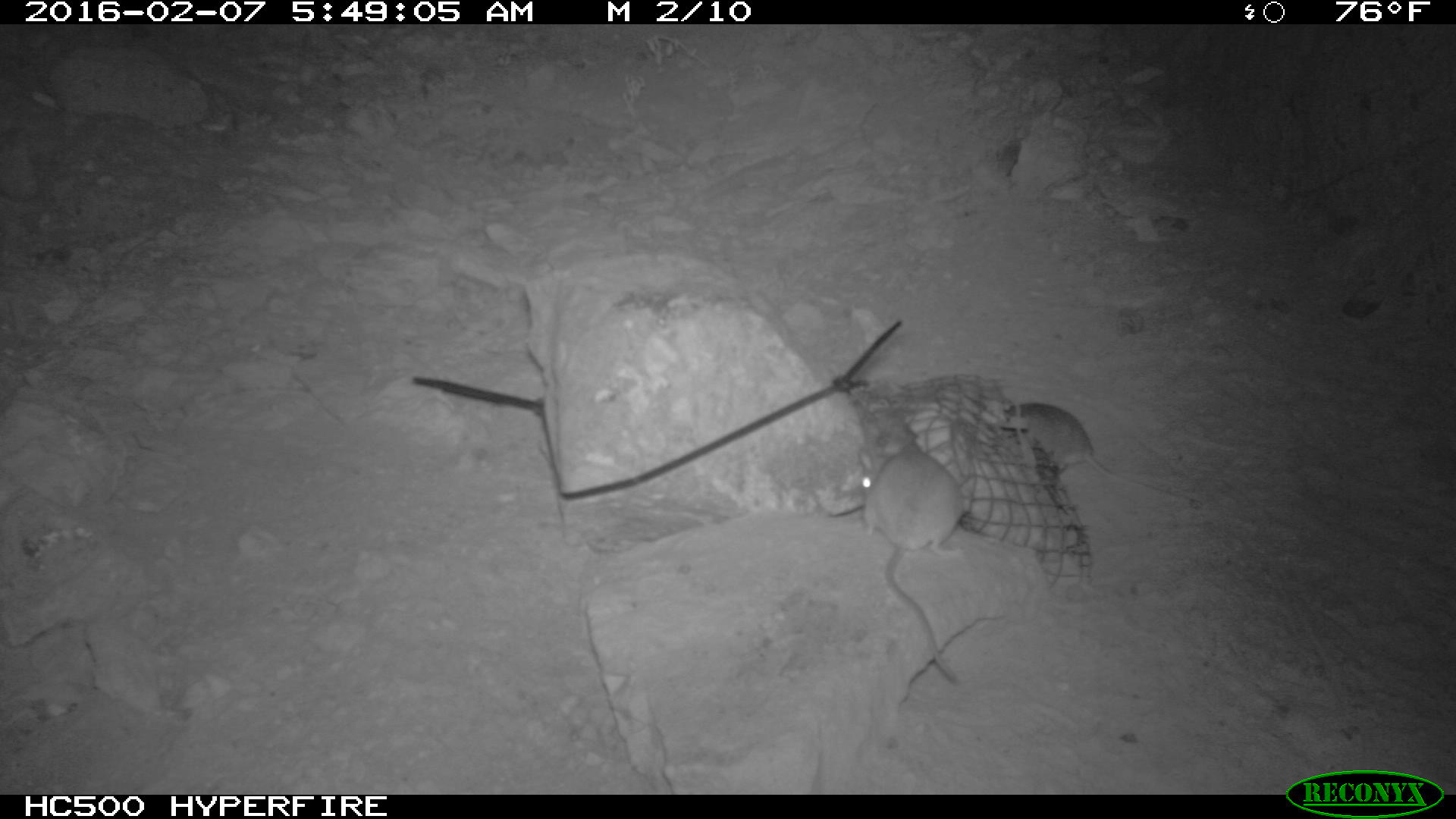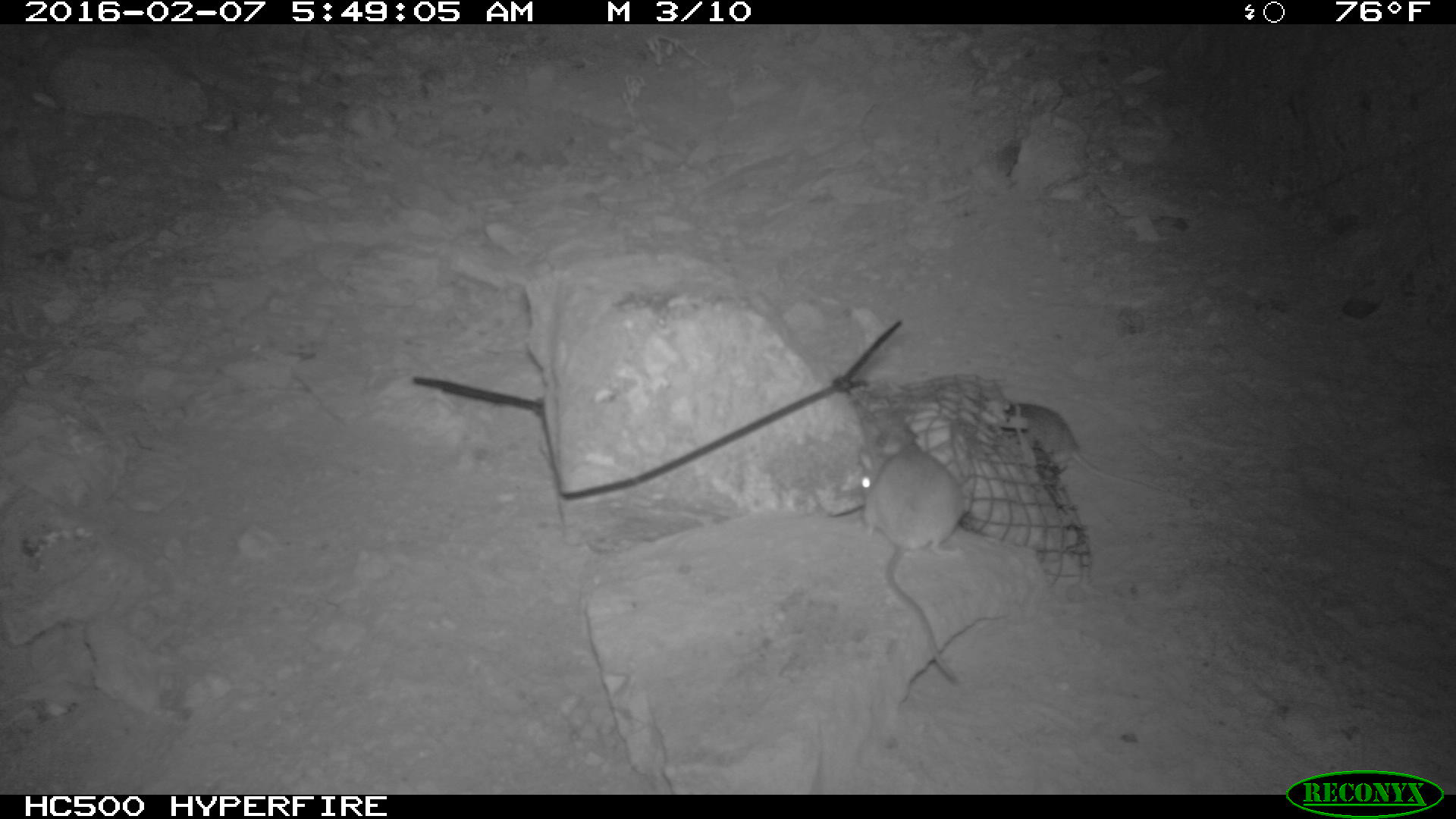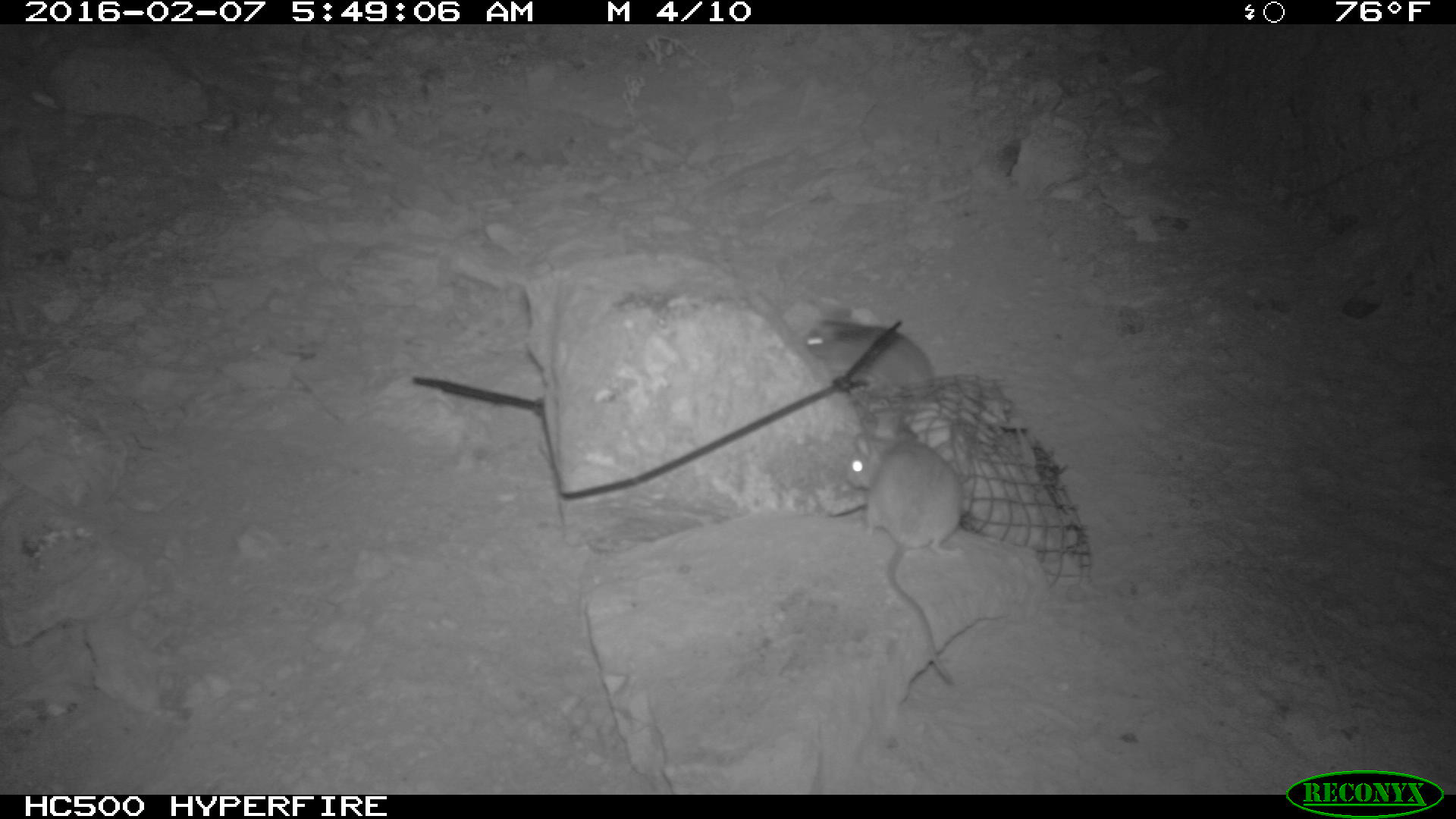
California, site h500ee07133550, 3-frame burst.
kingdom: Animalia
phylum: Chordata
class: Mammalia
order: Rodentia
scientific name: Rodentia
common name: rodent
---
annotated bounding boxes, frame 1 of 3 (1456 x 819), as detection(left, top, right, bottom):
rodent: detection(857, 435, 962, 686); detection(1003, 403, 1201, 506)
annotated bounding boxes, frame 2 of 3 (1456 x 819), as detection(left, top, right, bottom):
rodent: detection(858, 435, 965, 682); detection(1009, 403, 1163, 493)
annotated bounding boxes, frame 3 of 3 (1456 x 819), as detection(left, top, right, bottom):
rodent: detection(846, 419, 963, 685); detection(803, 306, 934, 403)